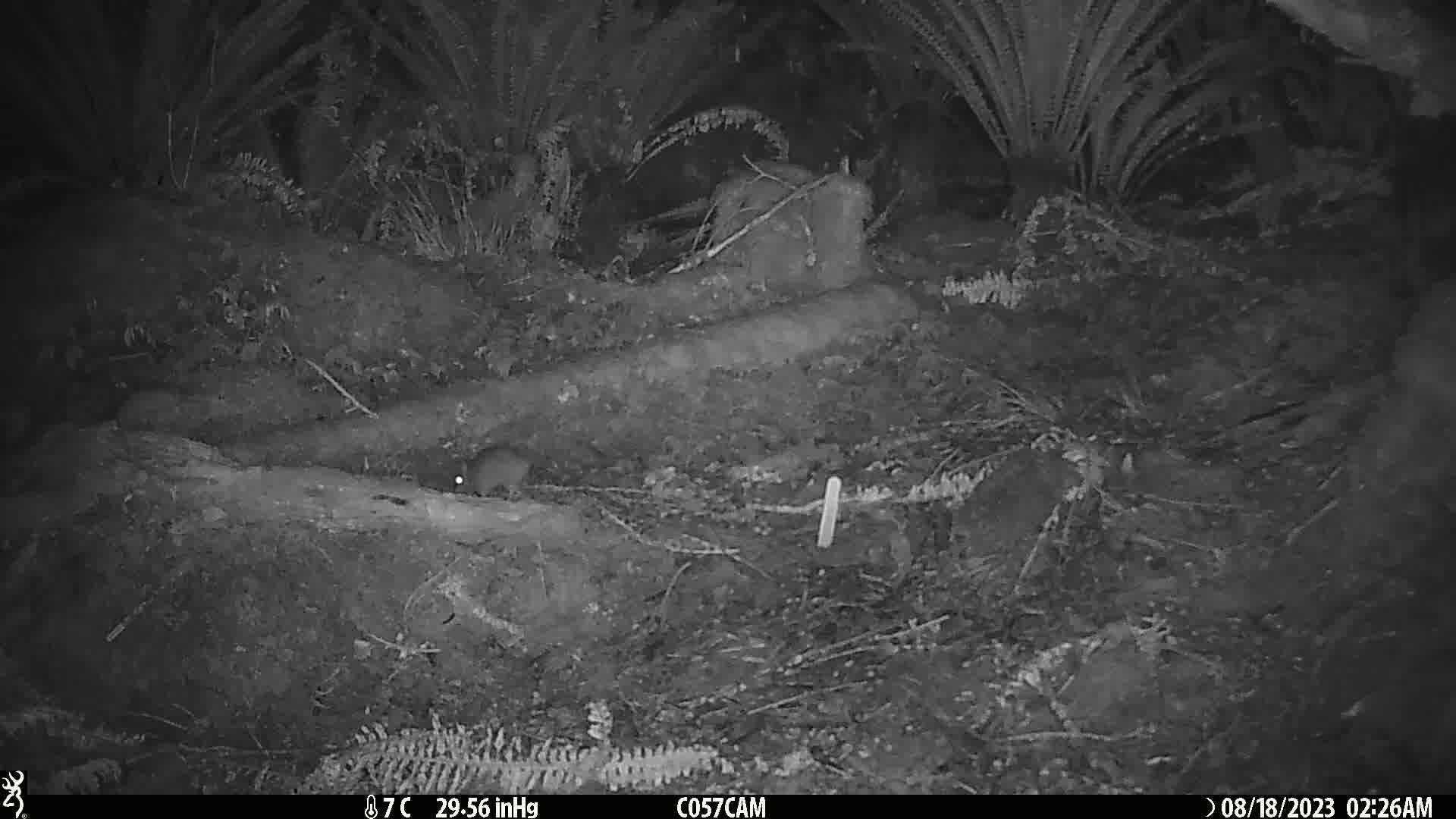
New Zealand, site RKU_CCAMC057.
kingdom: Animalia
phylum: Chordata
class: Mammalia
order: Rodentia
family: Muridae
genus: Rattus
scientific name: Rattus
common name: rat